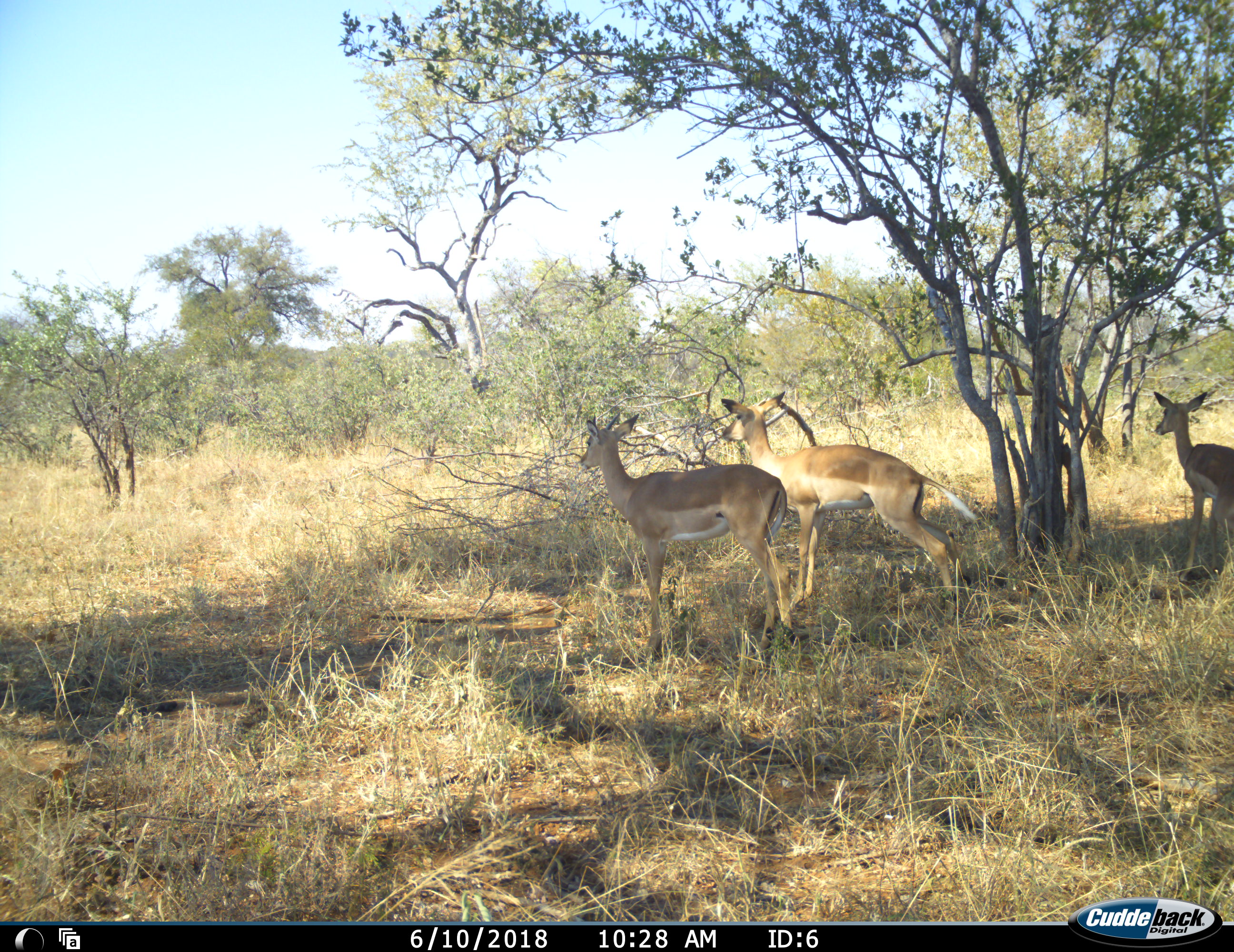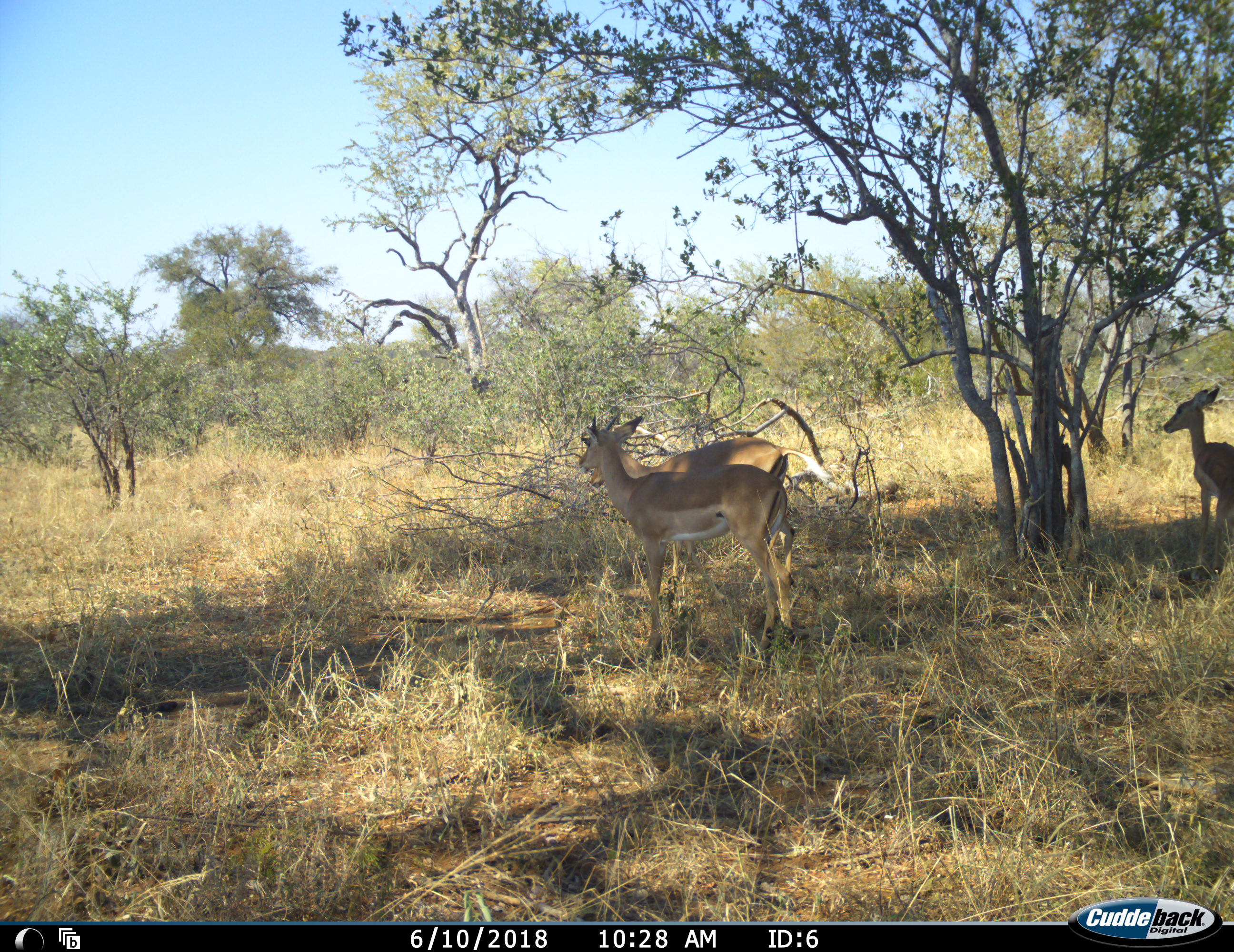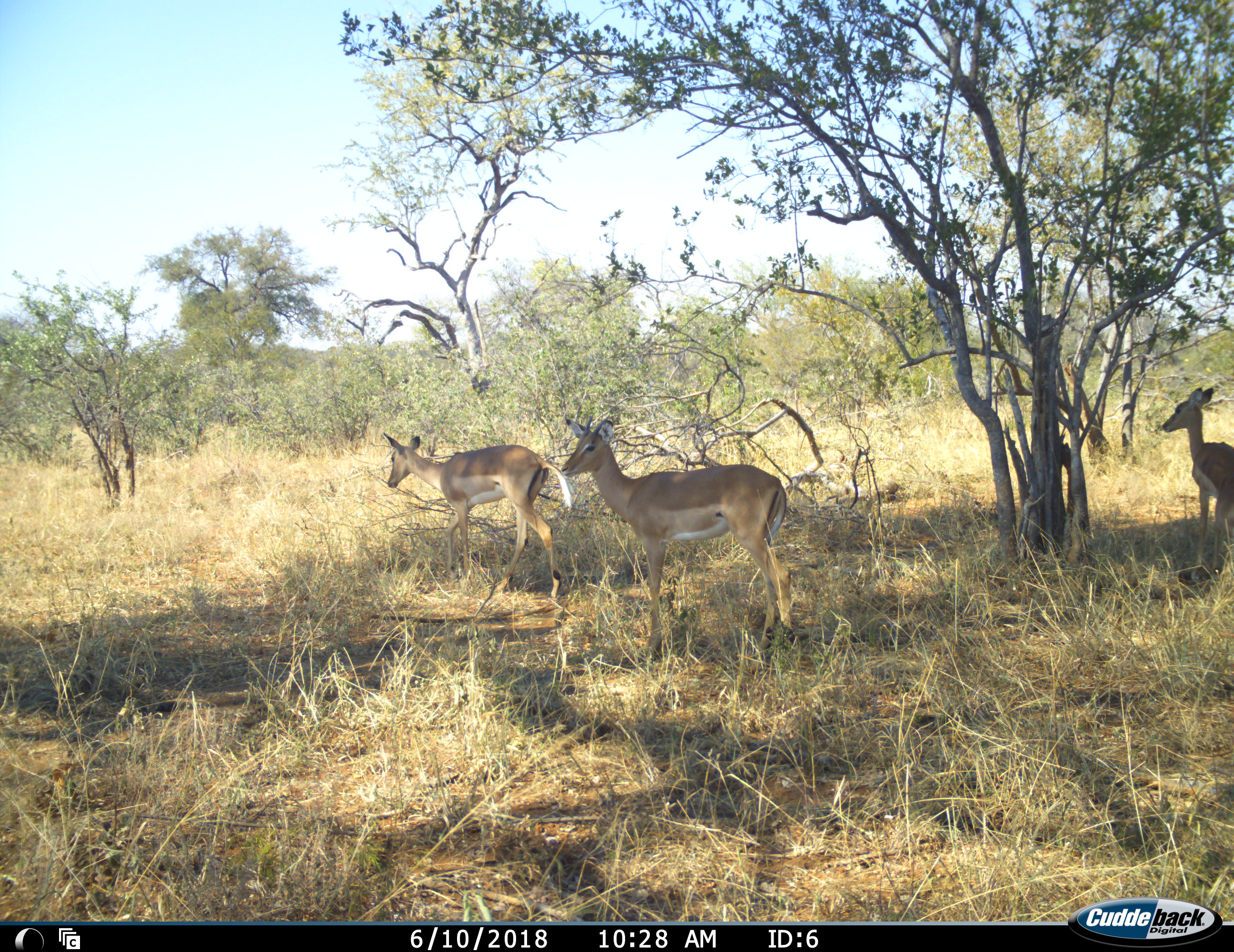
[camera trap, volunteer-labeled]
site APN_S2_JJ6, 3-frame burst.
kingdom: Animalia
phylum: Chordata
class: Mammalia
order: Artiodactyla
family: Bovidae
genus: Aepyceros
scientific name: Aepyceros melampus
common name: impala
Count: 3.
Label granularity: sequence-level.